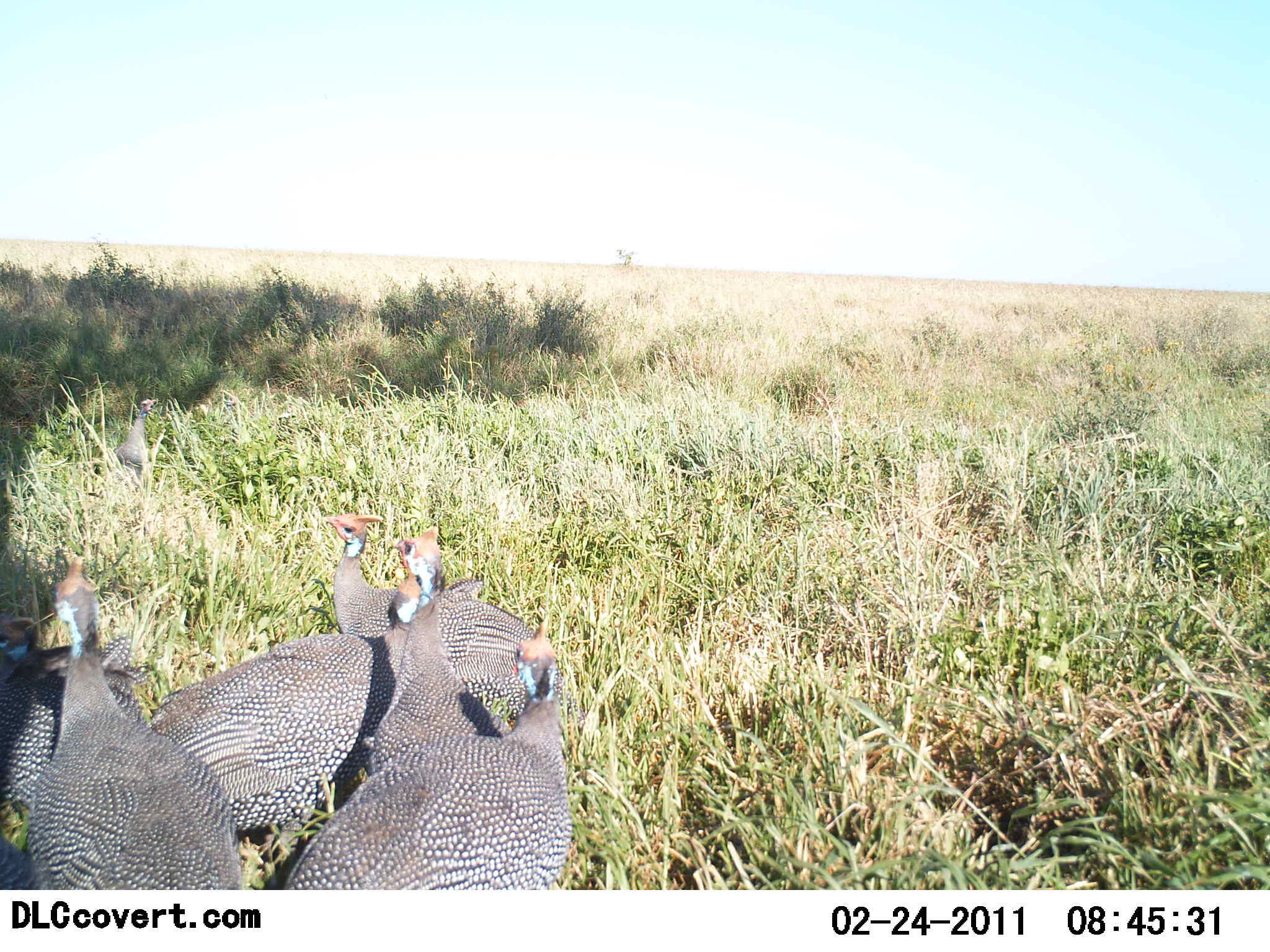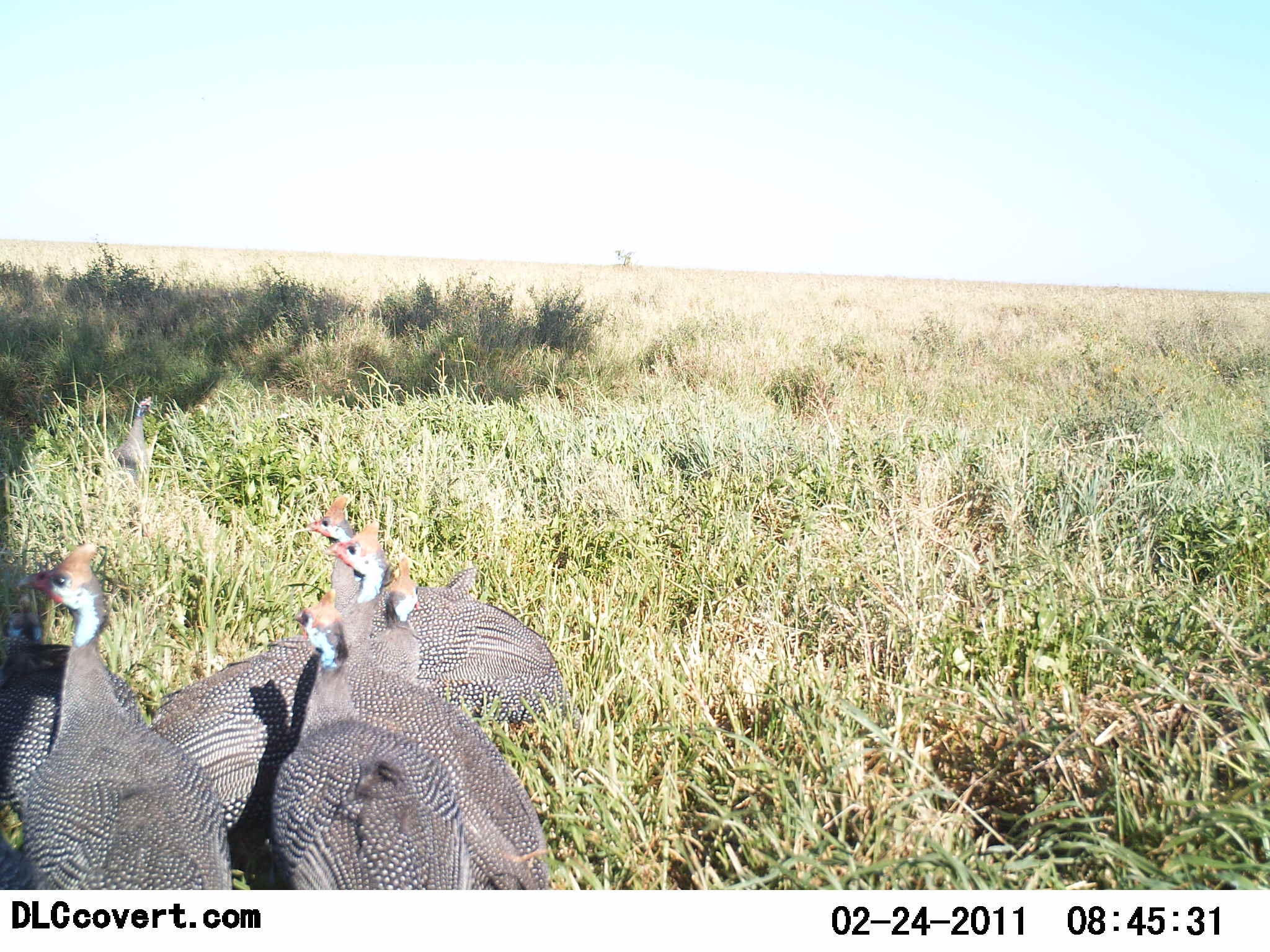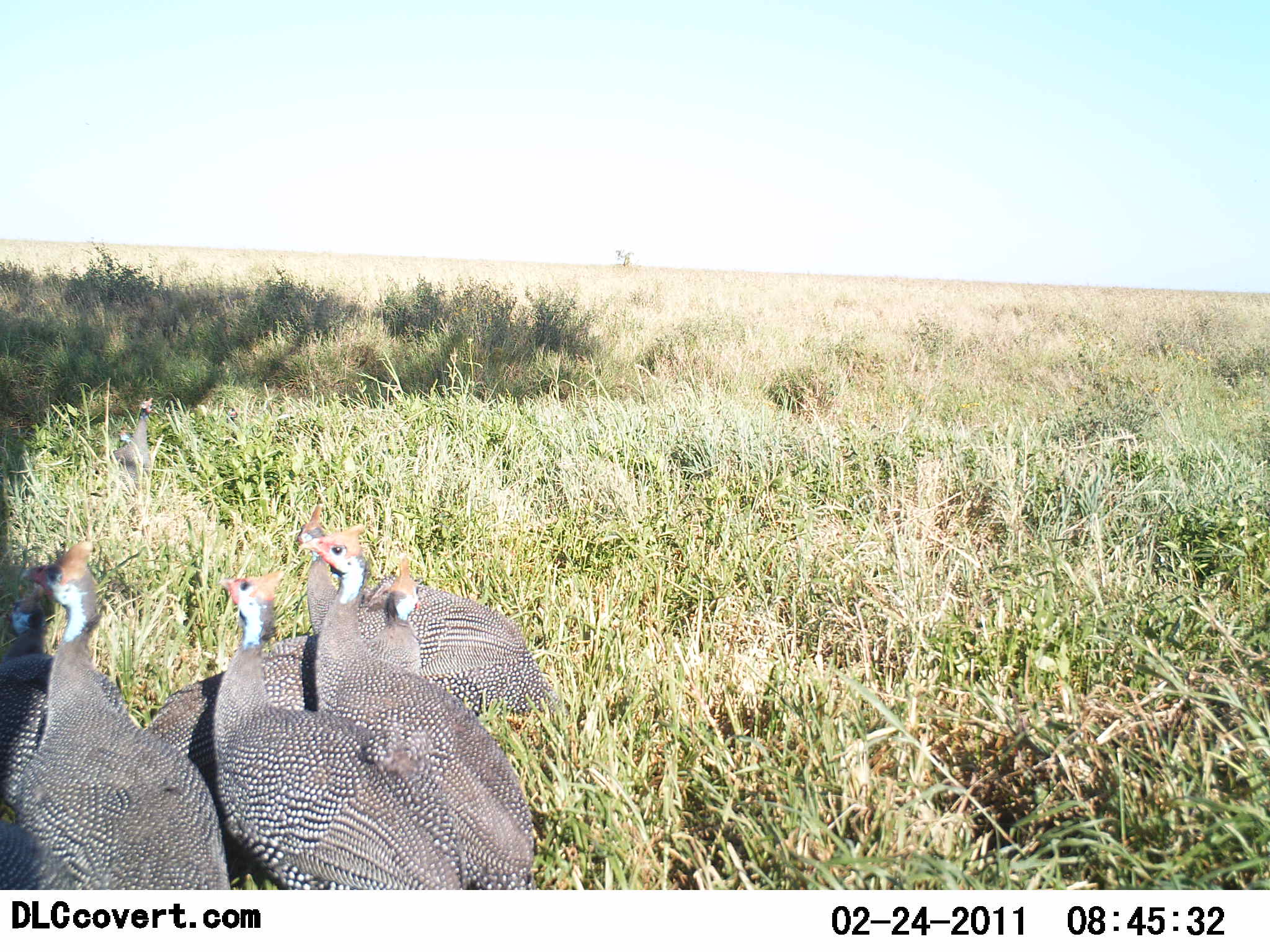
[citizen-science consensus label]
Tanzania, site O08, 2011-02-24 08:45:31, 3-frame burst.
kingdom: Animalia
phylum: Chordata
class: Aves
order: Galliformes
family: Numididae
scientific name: Numididae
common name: guinea fowl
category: guineafowl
Guineafowl (guinea fowl) (Numididae), count 6. Behavior (volunteer vote fractions): standing 73%, resting 0%, moving 45%, interacting 0%. Young present (vote fraction): 0%. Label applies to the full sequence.